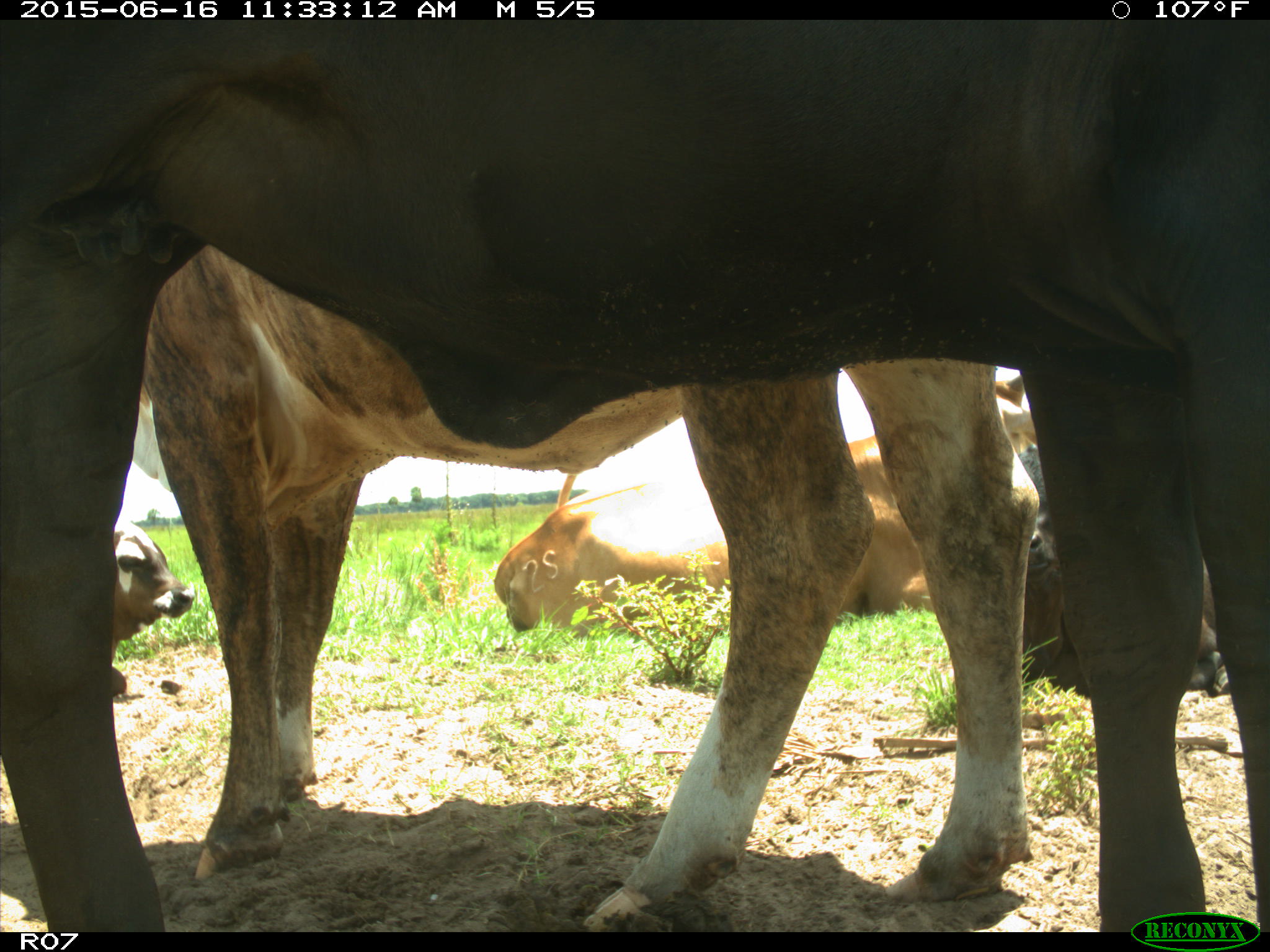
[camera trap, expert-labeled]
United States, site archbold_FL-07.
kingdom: Animalia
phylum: Chordata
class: Mammalia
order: Artiodactyla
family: Bovidae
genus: Bos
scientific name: Bos taurus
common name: domestic cow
Bos taurus (domestic cow).